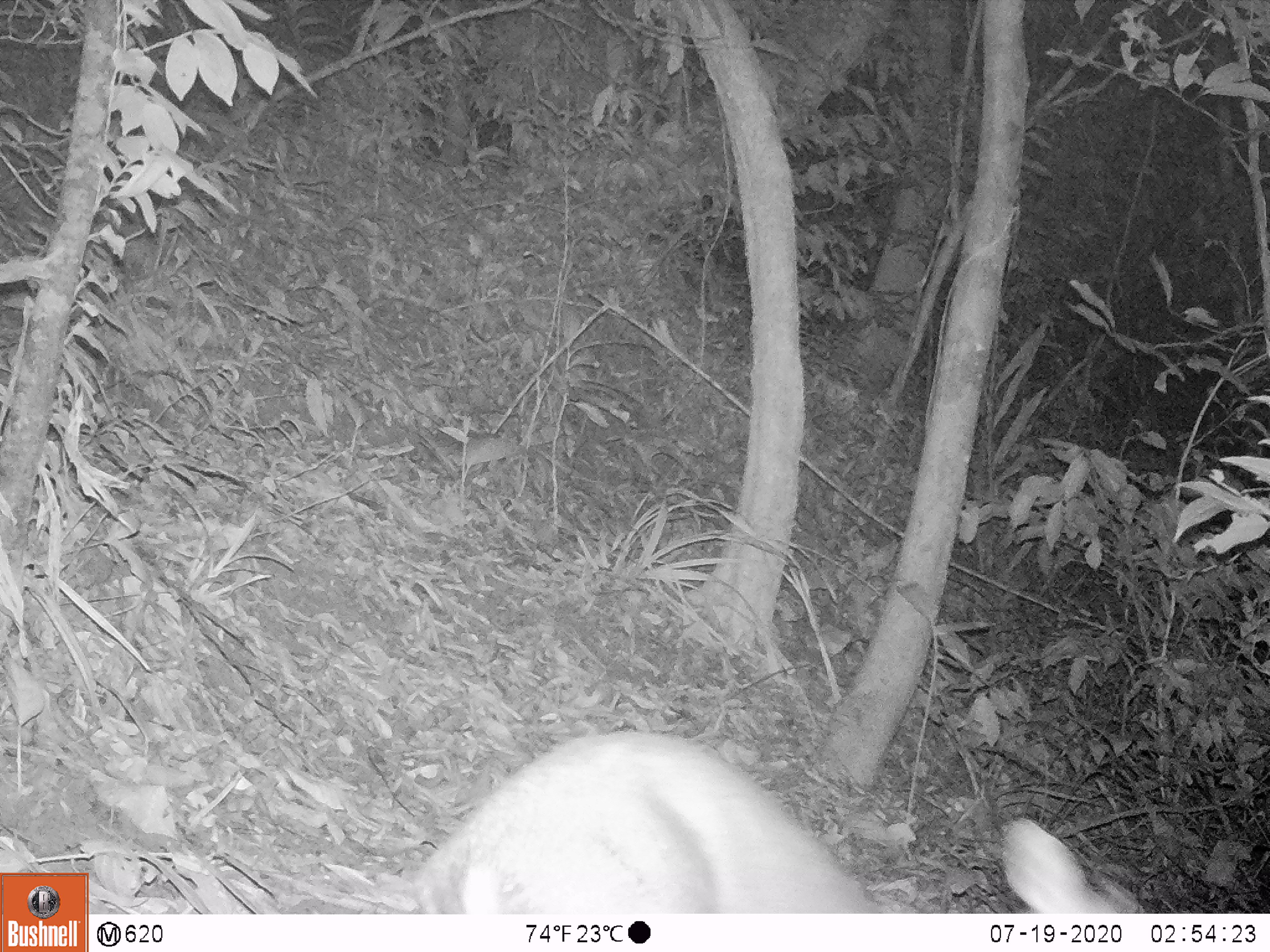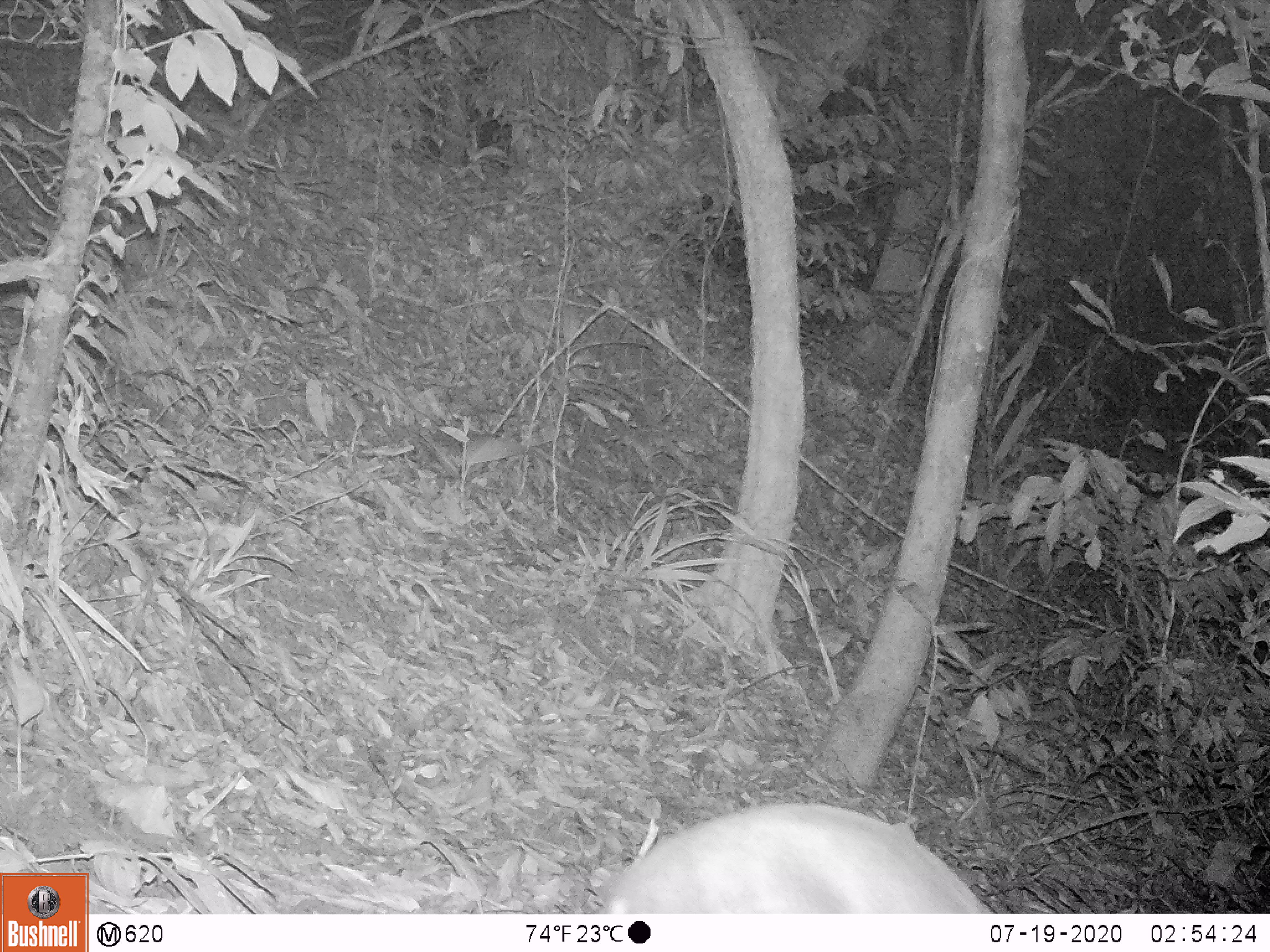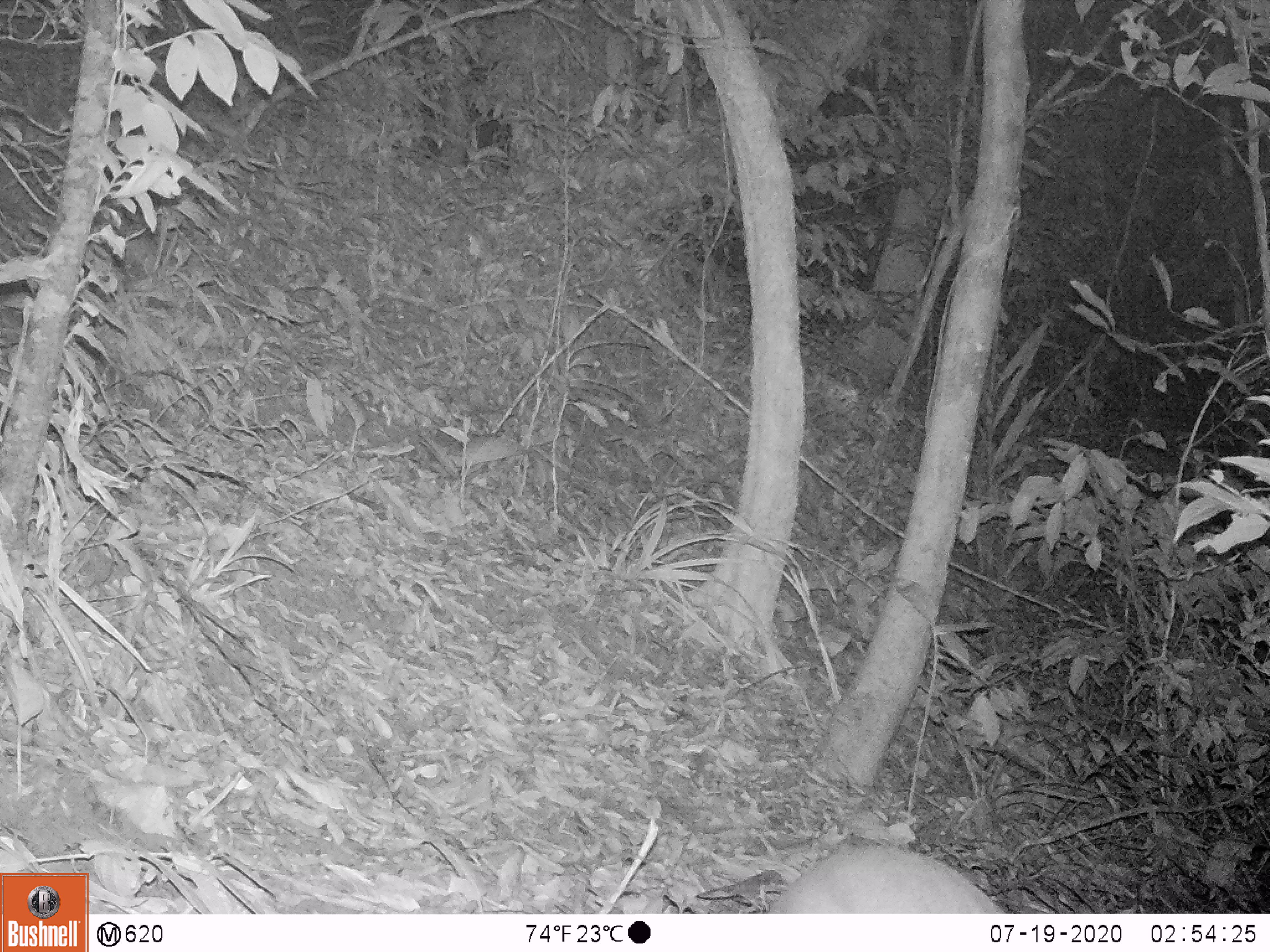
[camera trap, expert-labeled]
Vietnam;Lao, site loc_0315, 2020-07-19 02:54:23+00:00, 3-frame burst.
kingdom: Animalia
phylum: Chordata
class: Mammalia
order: Artiodactyla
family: Cervidae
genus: Muntiacus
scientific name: Muntiacus rooseveltorum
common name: roosevelt's muntjac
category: roosevelts muntjac group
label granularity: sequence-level